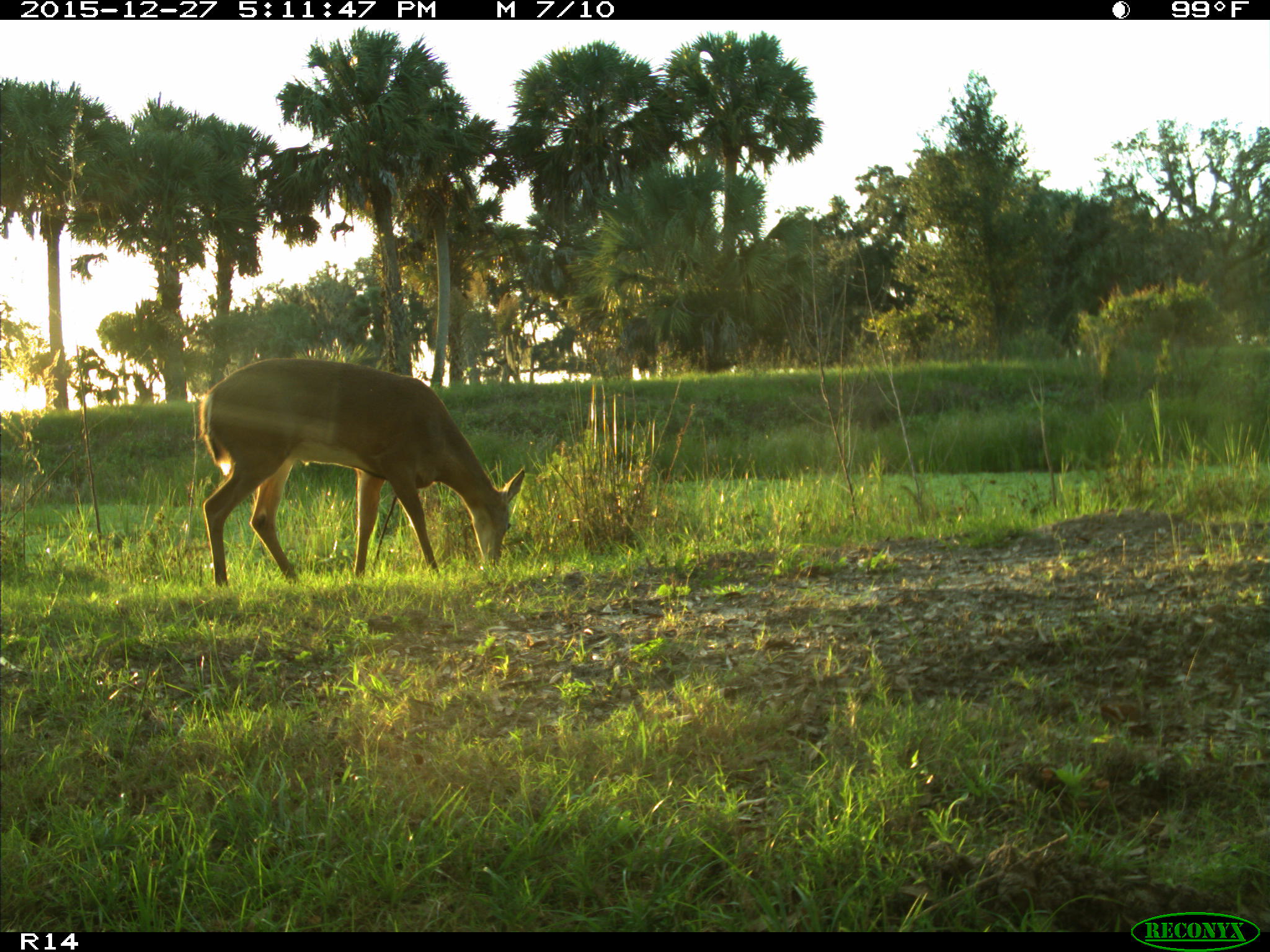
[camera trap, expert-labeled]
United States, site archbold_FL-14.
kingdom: Animalia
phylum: Chordata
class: Mammalia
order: Artiodactyla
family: Cervidae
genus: Odocoileus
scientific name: Odocoileus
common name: deer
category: unidentified deer